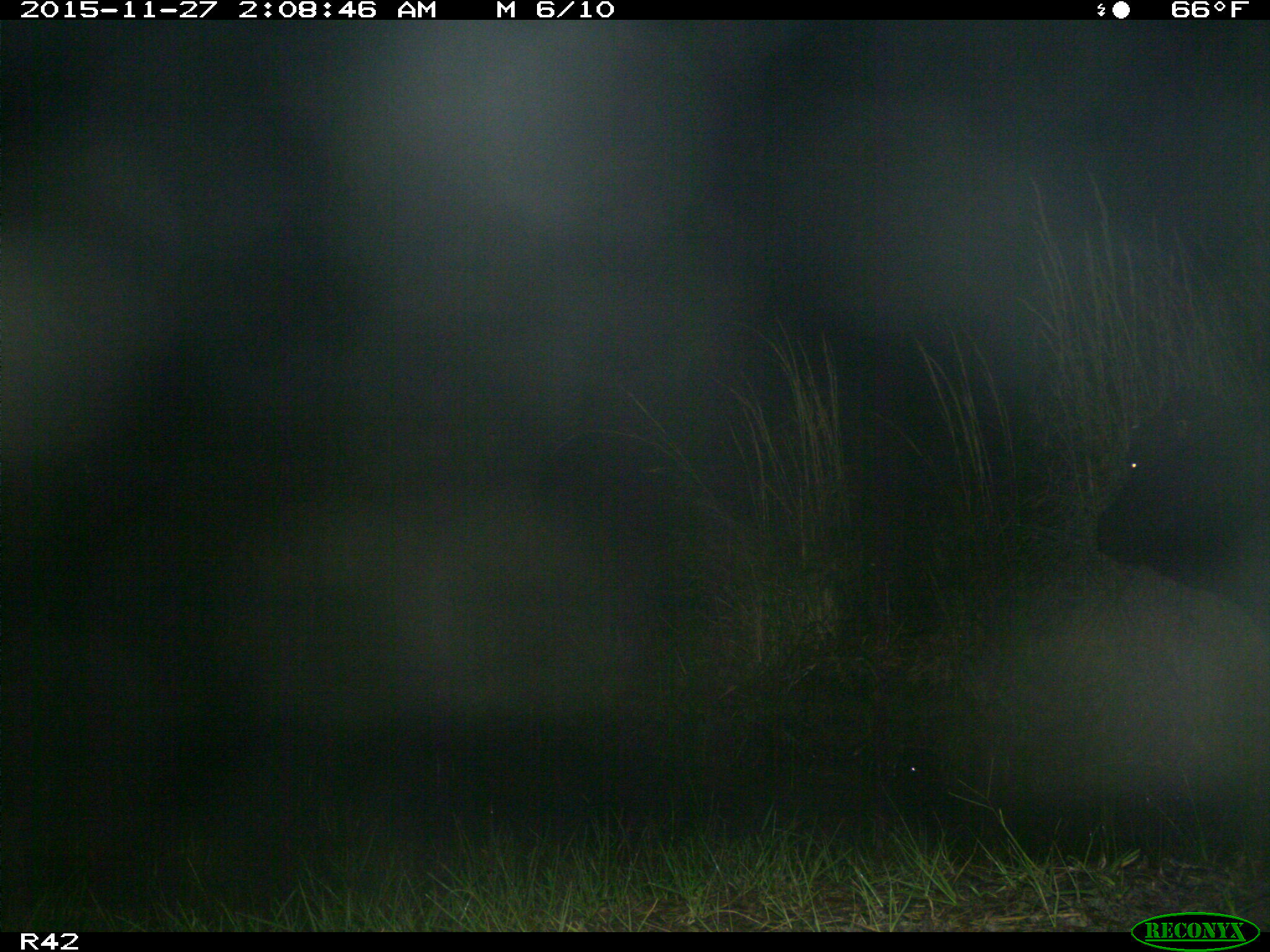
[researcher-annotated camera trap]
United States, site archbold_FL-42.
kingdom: Animalia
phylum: Chordata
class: Mammalia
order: Artiodactyla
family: Bovidae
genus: Bos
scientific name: Bos taurus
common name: domestic cow